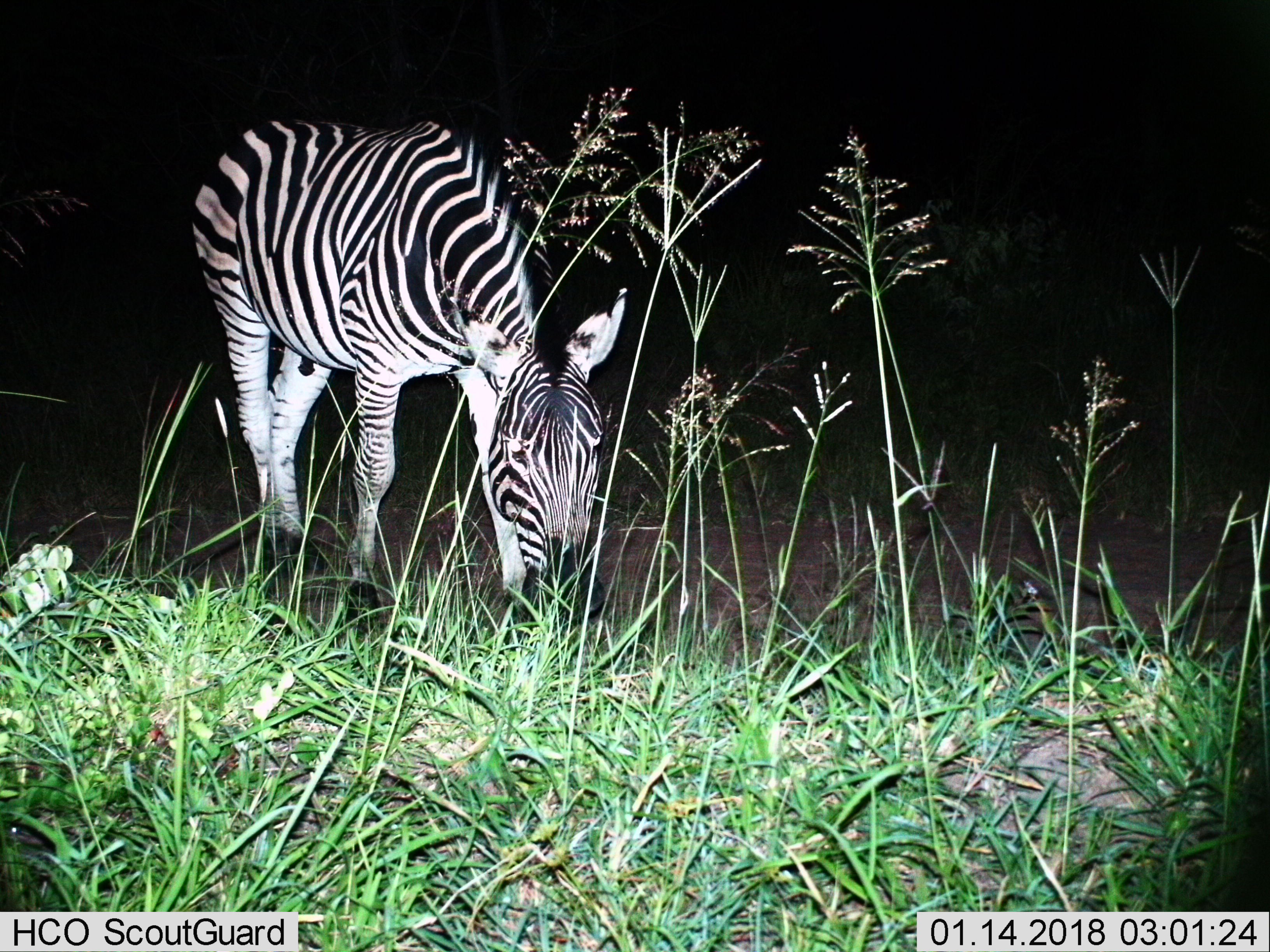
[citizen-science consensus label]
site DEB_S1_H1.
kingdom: Animalia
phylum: Chordata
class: Mammalia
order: Perissodactyla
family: Equidae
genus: Equus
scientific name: Equus quagga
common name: plains zebra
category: zebraplains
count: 1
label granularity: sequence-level